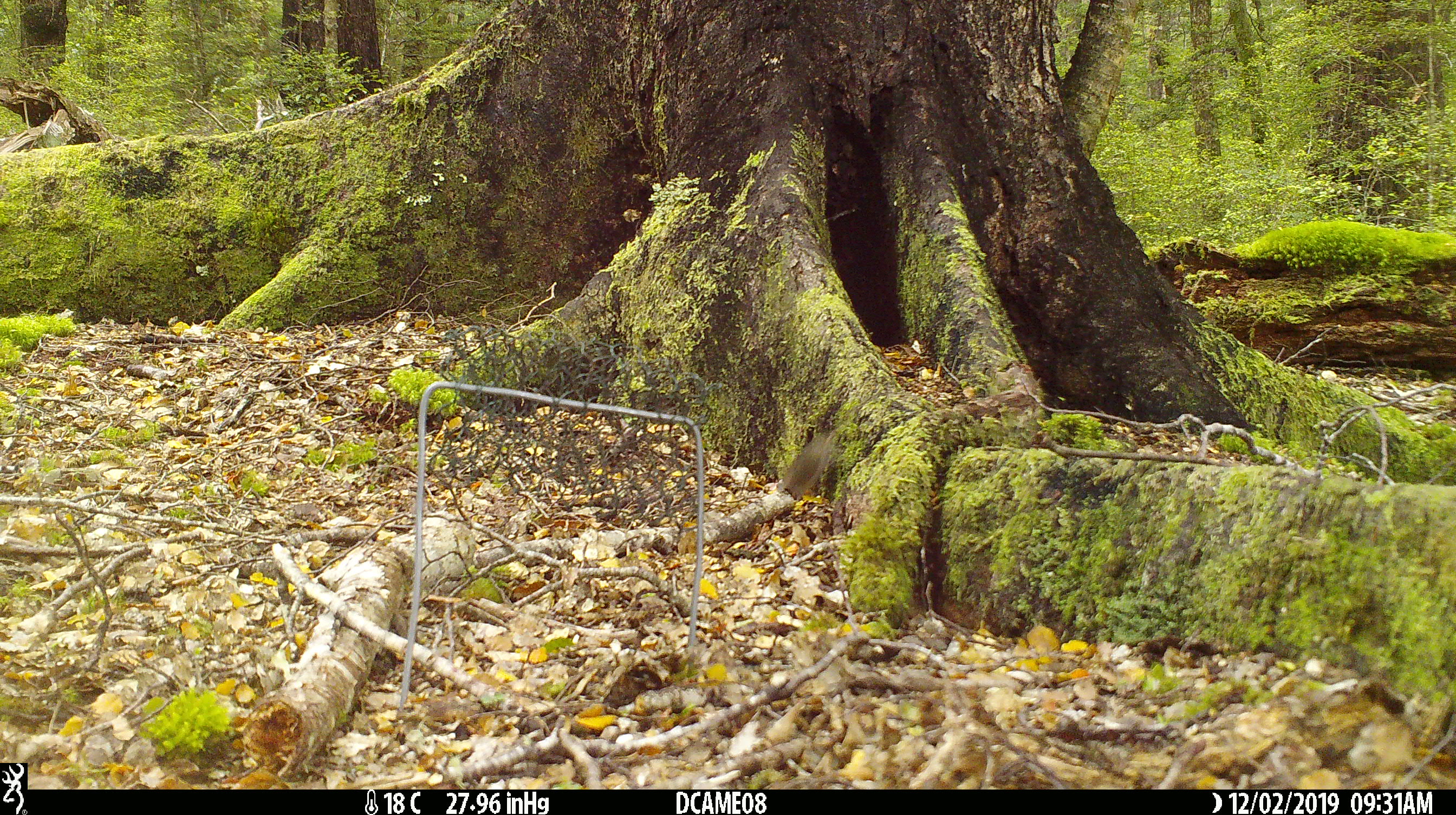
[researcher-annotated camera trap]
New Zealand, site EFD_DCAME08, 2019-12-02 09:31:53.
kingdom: Animalia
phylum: Chordata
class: Mammalia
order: Rodentia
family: Muridae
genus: Mus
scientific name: Mus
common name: mouse